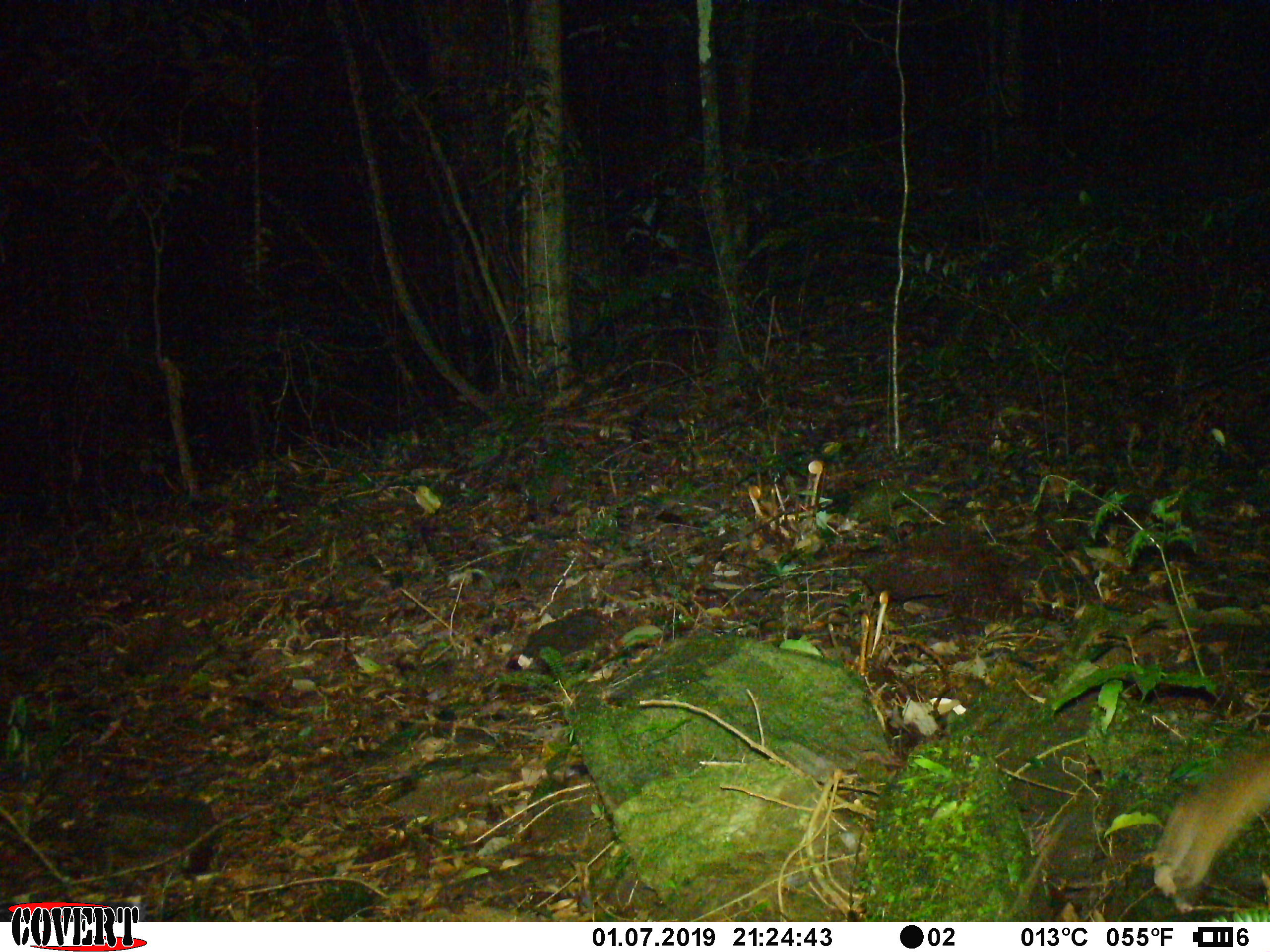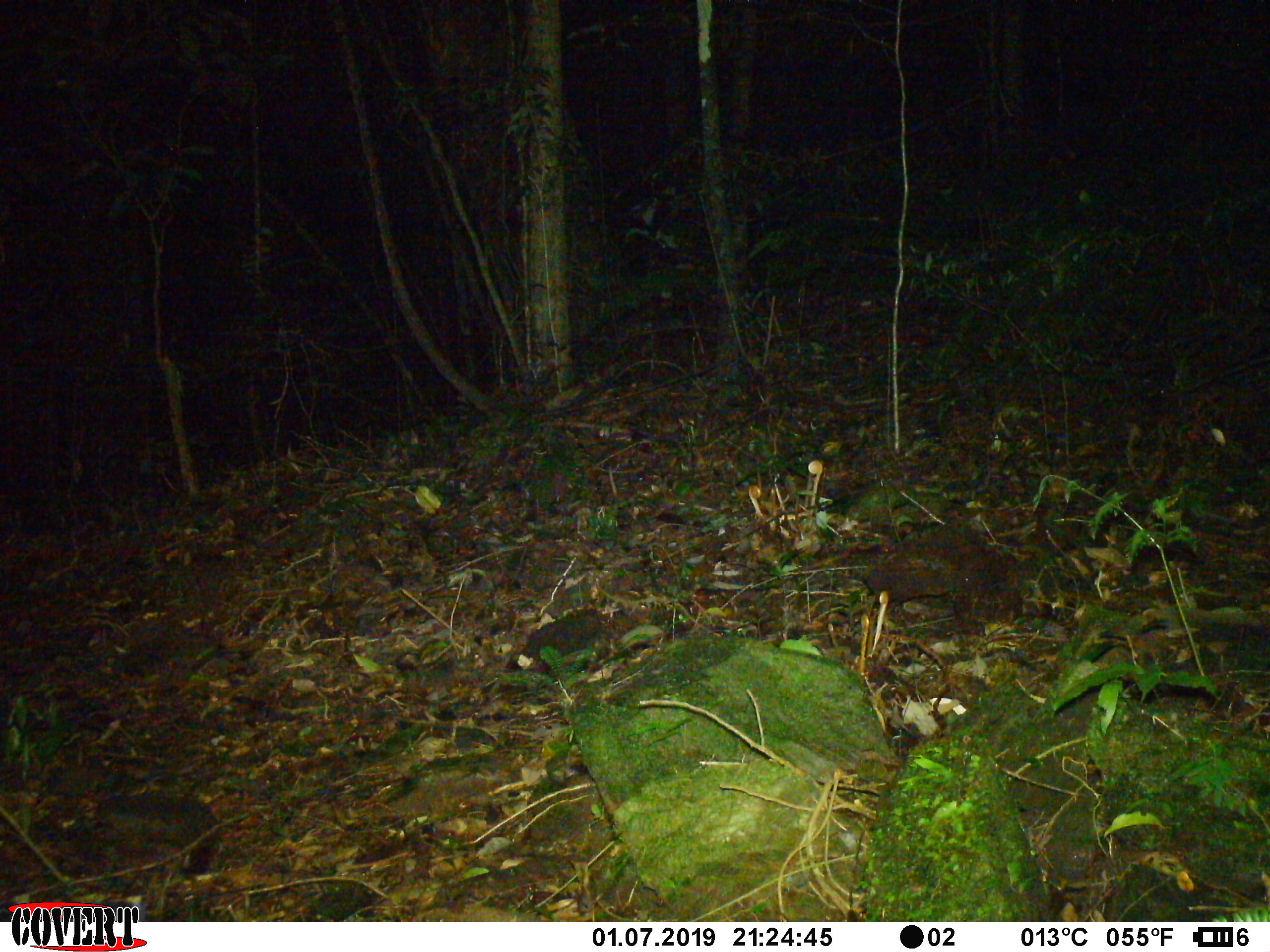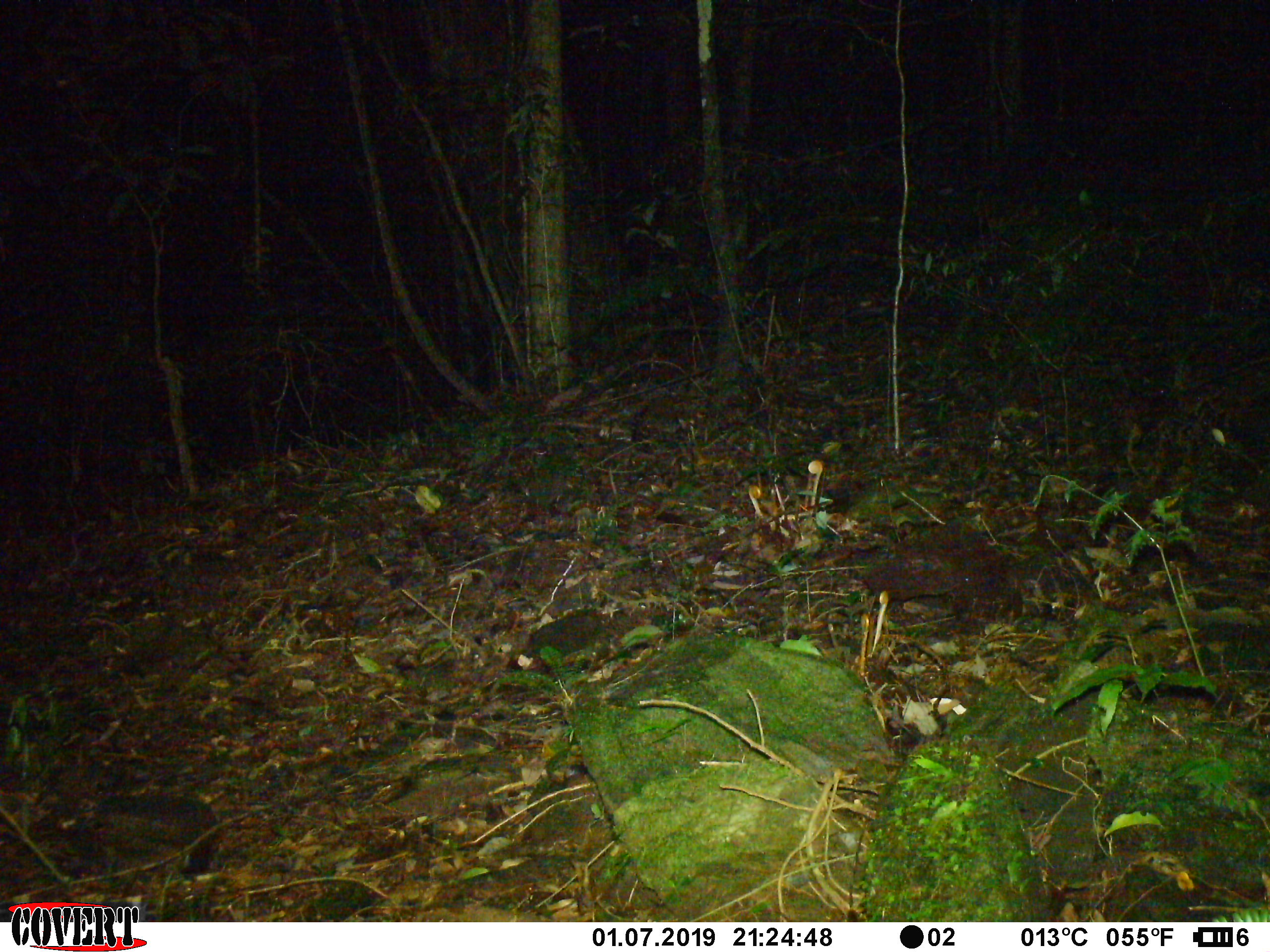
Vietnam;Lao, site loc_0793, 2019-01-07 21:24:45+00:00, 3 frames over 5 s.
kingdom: Animalia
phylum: Chordata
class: Mammalia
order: Rodentia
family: Muridae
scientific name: Muridae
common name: old-world mice and rats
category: unidentified murid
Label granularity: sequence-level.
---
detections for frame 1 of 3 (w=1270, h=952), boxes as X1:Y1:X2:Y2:
unidentified murid: 1150:738:1270:894